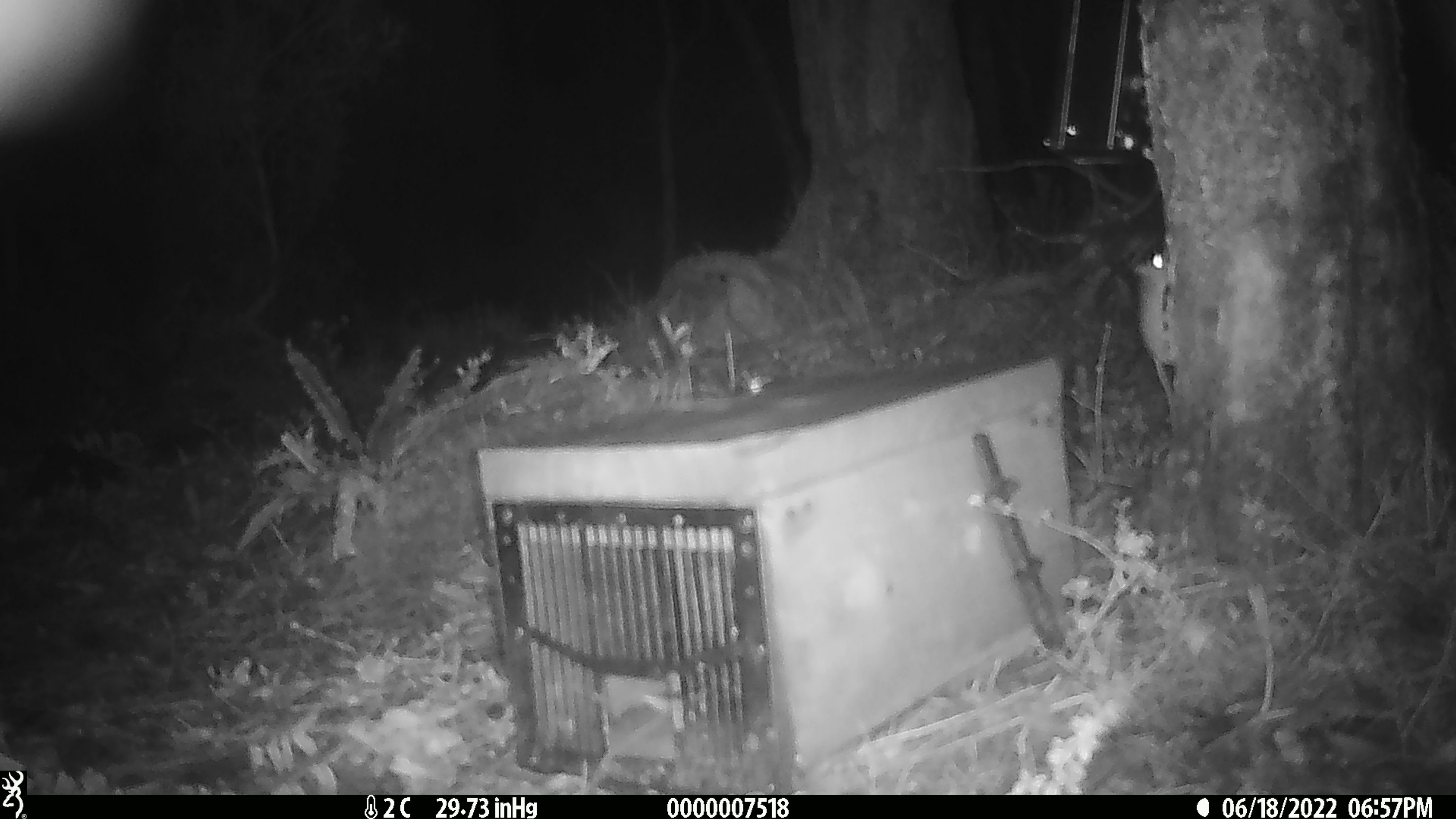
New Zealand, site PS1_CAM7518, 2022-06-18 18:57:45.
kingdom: Animalia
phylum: Chordata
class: Mammalia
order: Rodentia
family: Muridae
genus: Mus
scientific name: Mus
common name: mouse